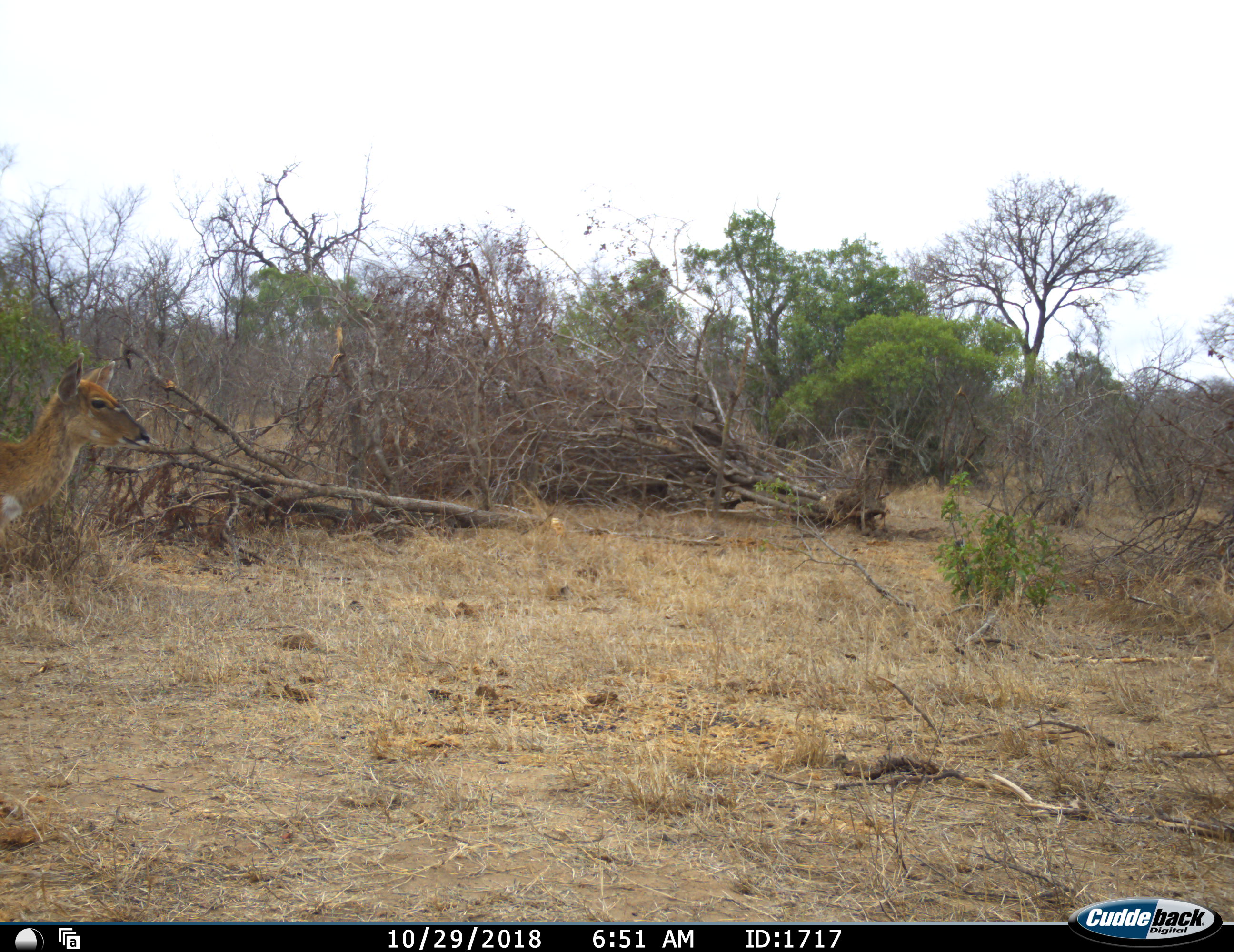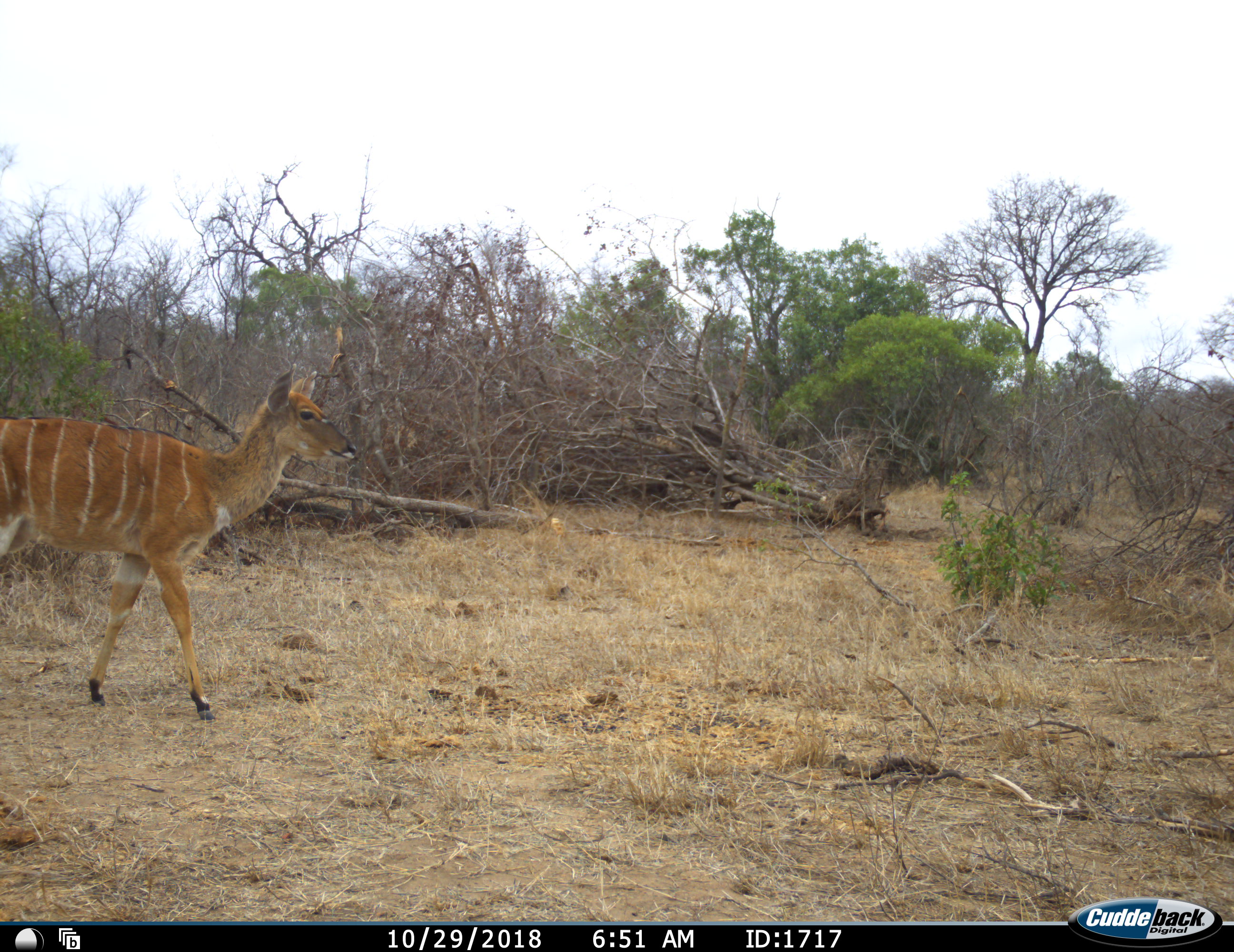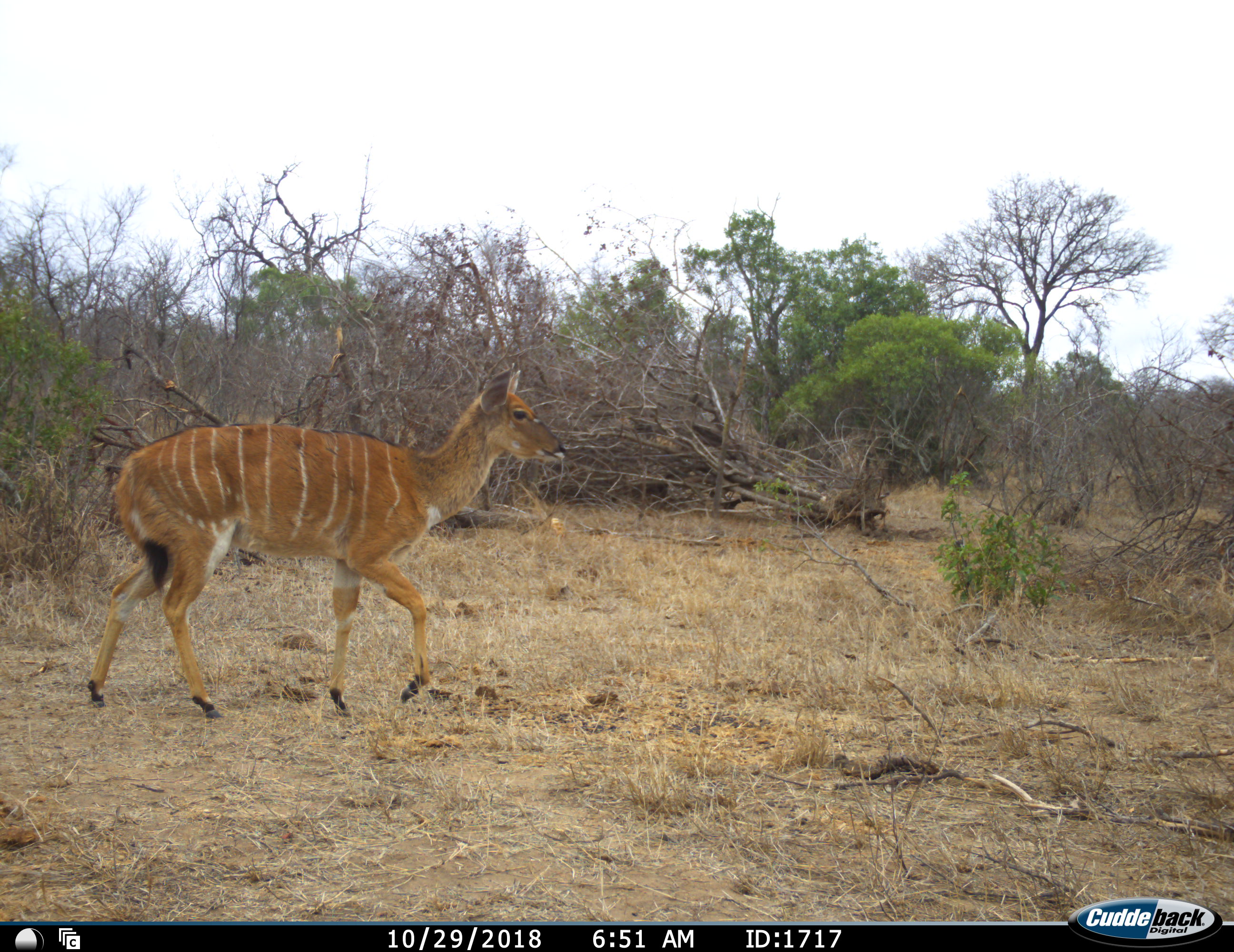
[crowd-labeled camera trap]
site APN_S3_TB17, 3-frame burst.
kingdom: Animalia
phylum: Chordata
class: Mammalia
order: Artiodactyla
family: Bovidae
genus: Tragelaphus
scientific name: Tragelaphus angasii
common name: nyala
Nyala (Tragelaphus angasii), count 1. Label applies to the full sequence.